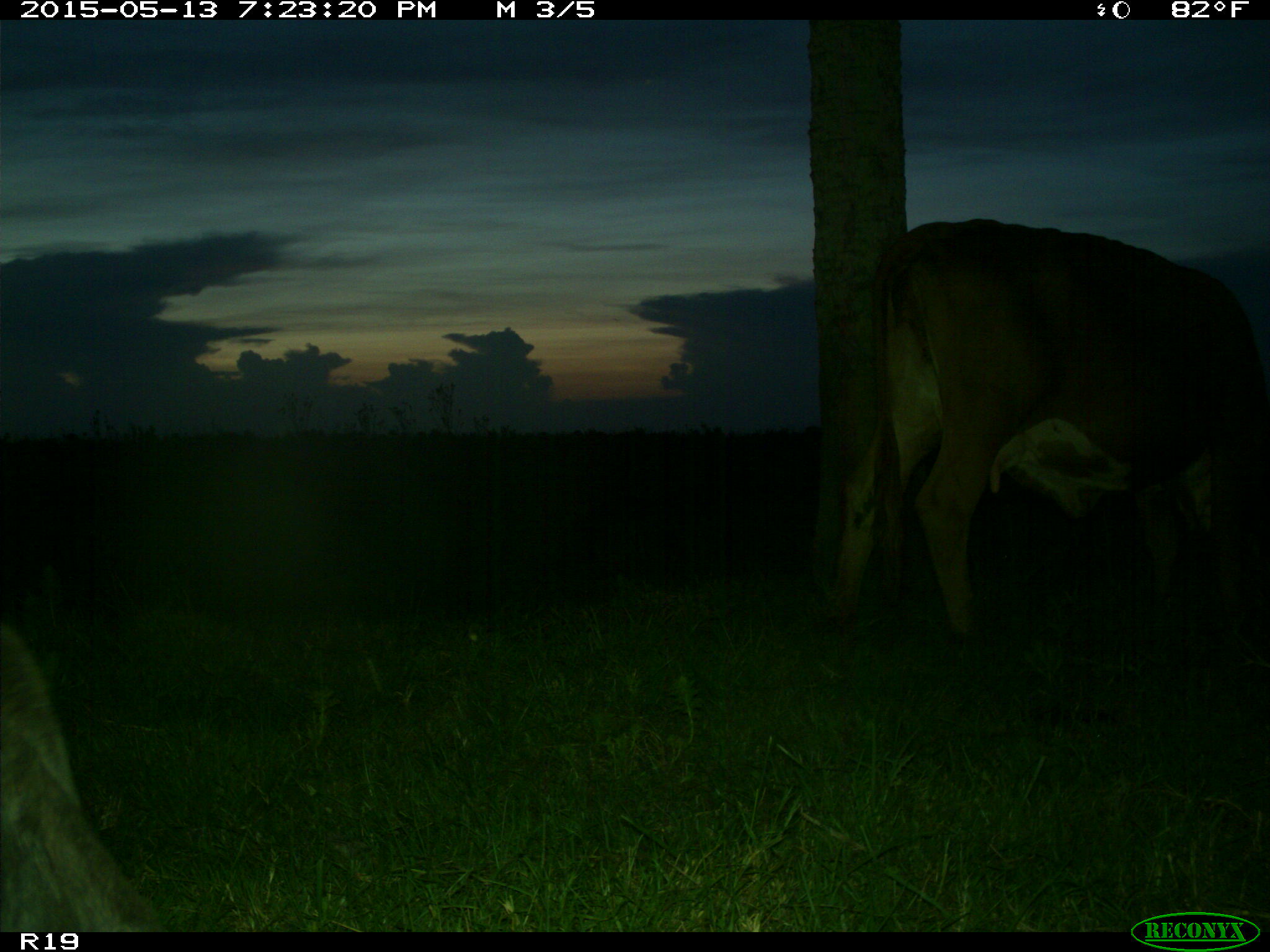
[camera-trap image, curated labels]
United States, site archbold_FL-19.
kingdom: Animalia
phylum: Chordata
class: Mammalia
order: Artiodactyla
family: Bovidae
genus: Bos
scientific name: Bos taurus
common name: domestic cow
Bos taurus (domestic cow).